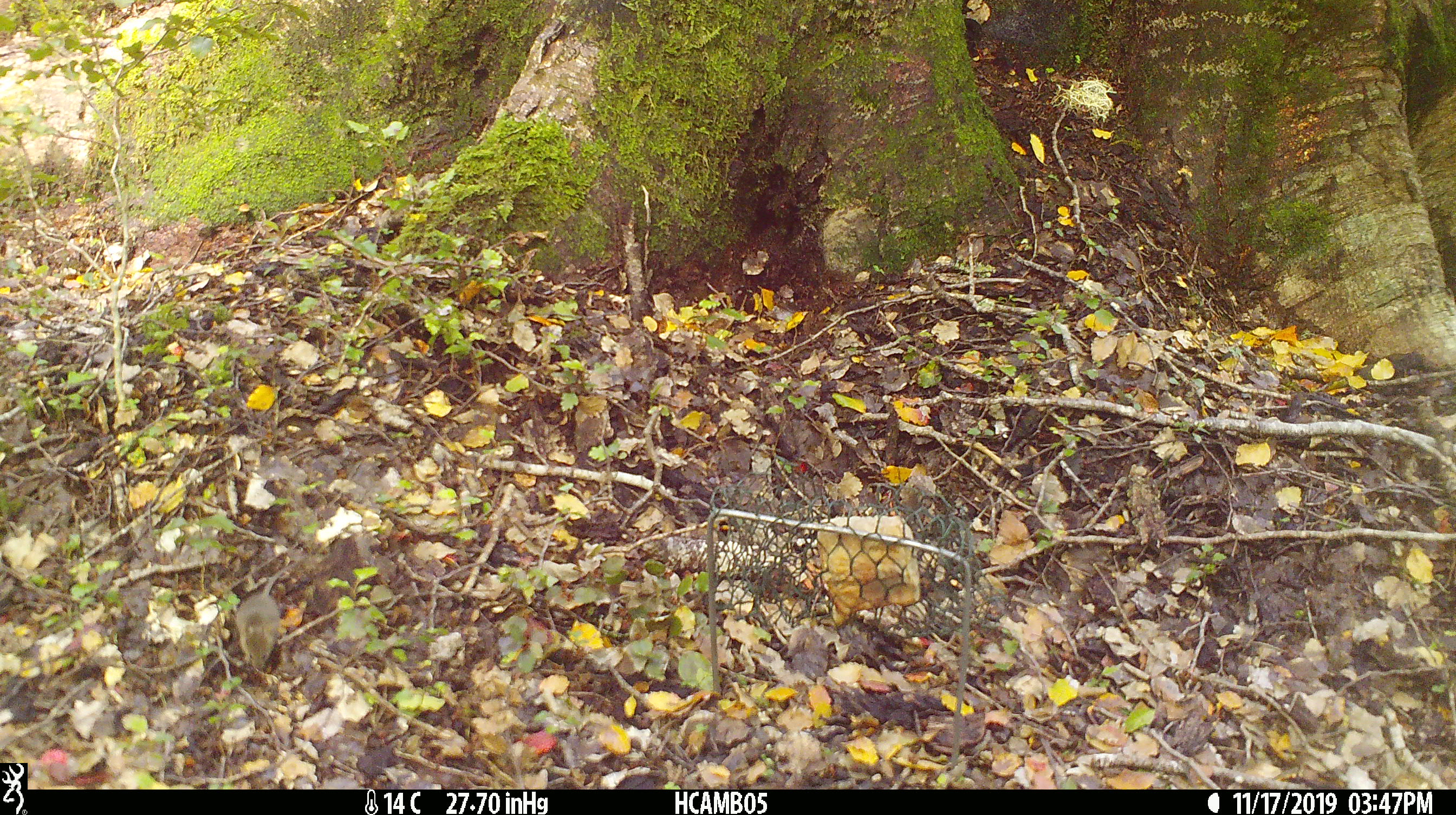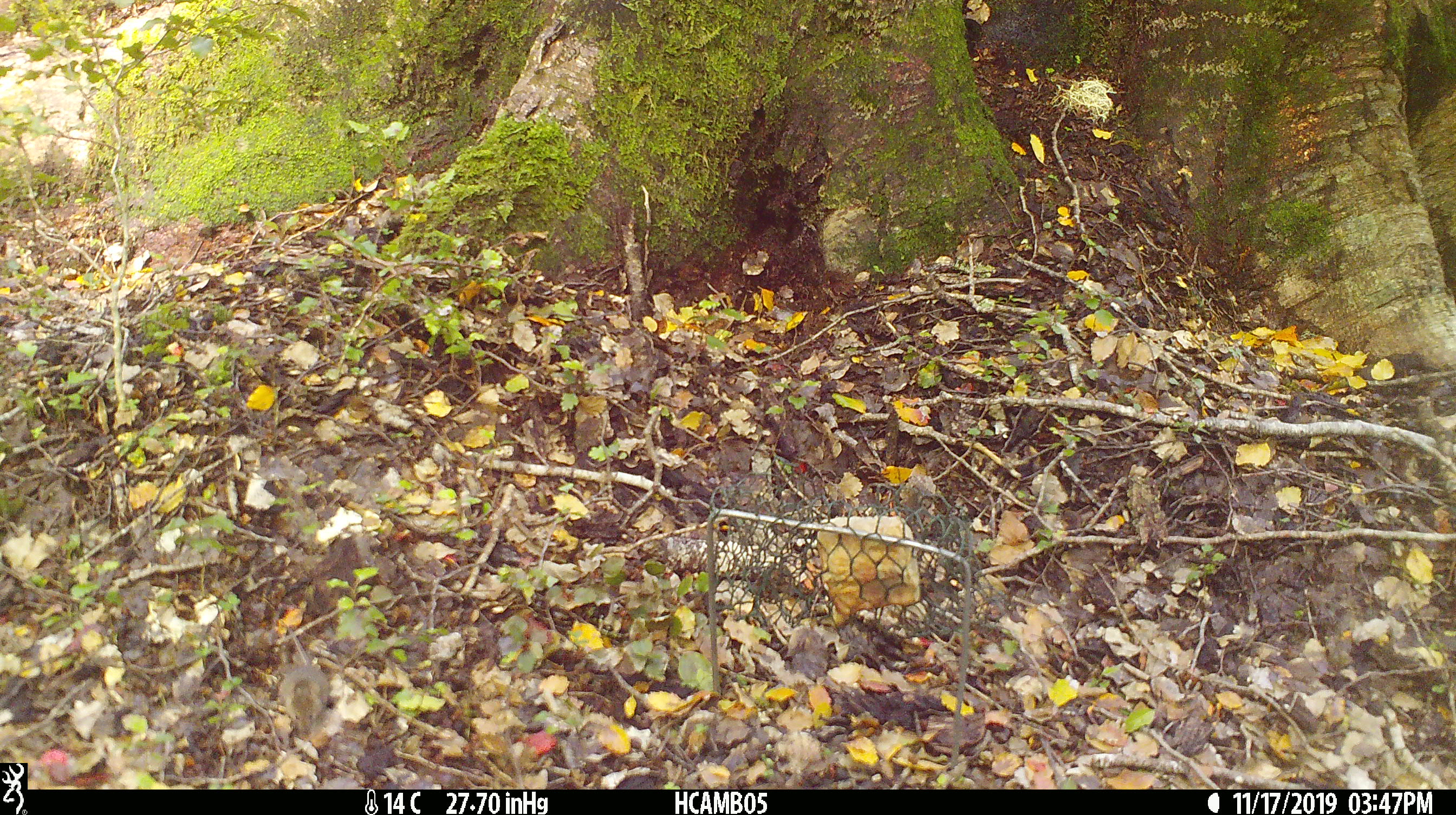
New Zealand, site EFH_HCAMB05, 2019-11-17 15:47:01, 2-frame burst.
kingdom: Animalia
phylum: Chordata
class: Mammalia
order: Rodentia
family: Muridae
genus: Mus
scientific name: Mus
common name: mouse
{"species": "mouse (Mus)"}